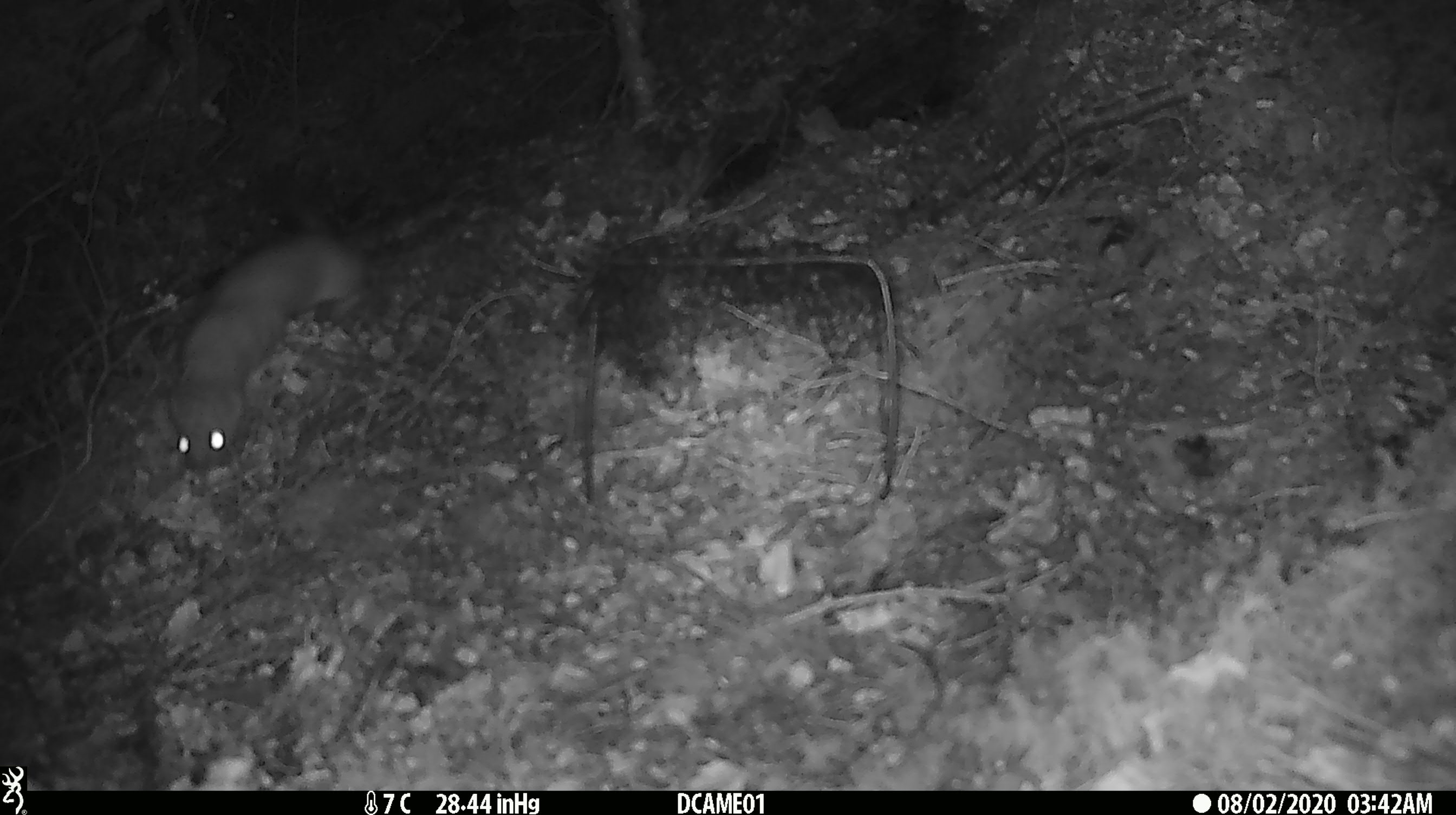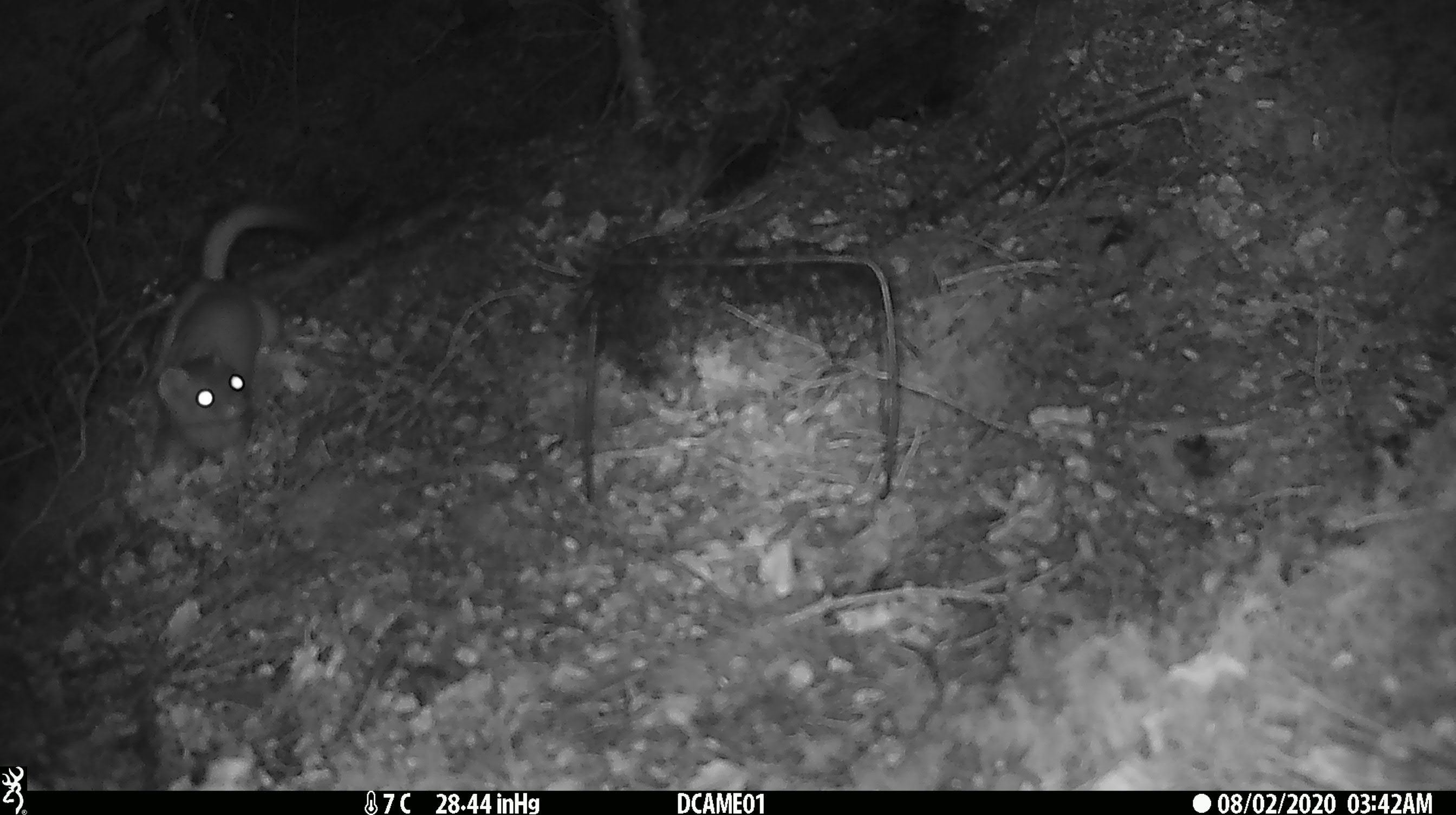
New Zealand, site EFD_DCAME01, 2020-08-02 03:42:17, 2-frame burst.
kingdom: Animalia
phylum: Chordata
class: Mammalia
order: Carnivora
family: Mustelidae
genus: Mustela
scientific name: Mustela erminea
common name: stoat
Stoat (Mustela erminea).